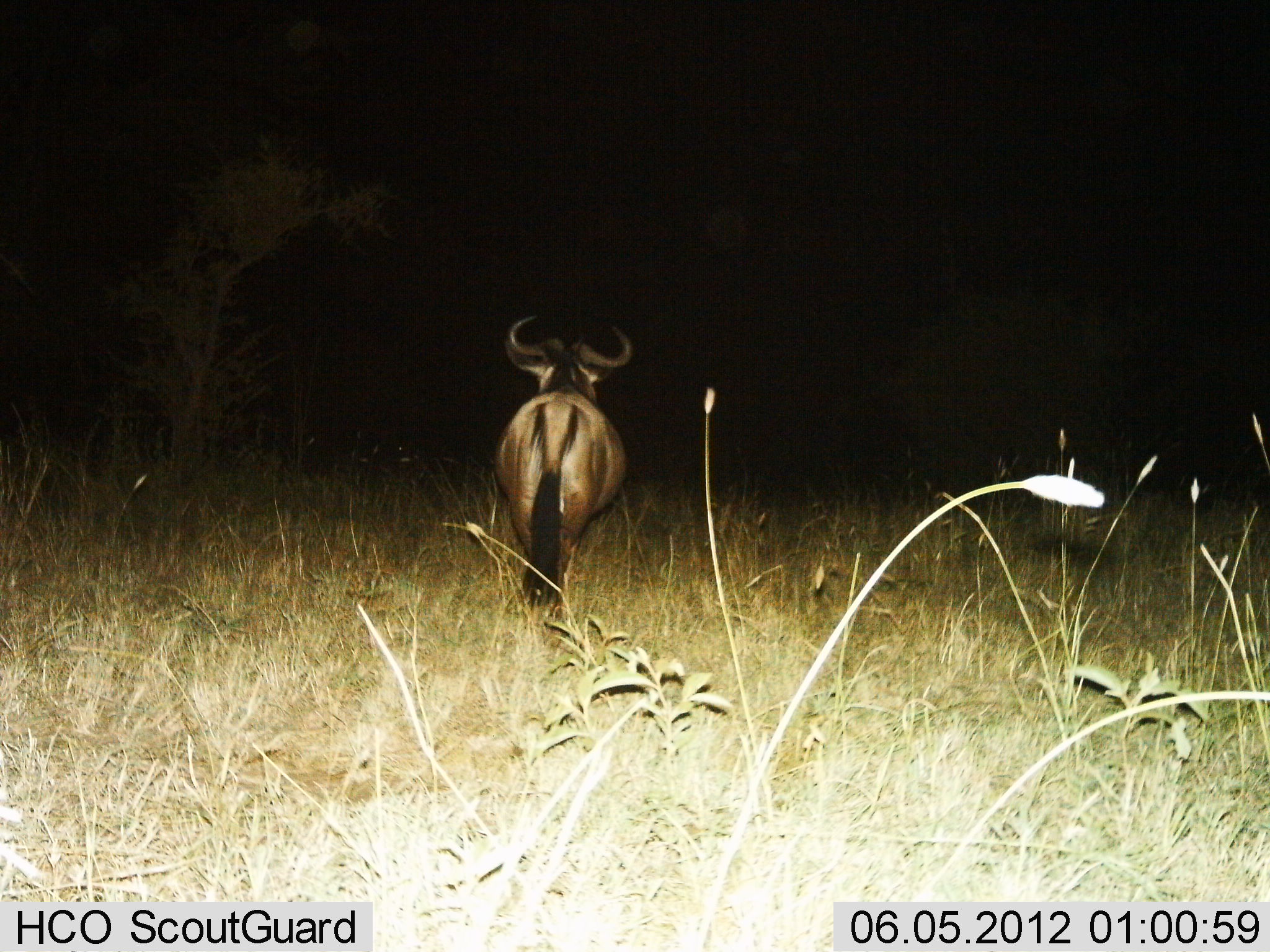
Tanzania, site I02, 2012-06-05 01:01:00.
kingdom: Animalia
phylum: Chordata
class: Mammalia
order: Artiodactyla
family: Bovidae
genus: Connochaetes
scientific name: Connochaetes taurinus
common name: blue wildebeest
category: wildebeest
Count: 1.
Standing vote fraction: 70%.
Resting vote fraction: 0%.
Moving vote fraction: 30%.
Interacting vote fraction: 0%.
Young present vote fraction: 0%.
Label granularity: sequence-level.